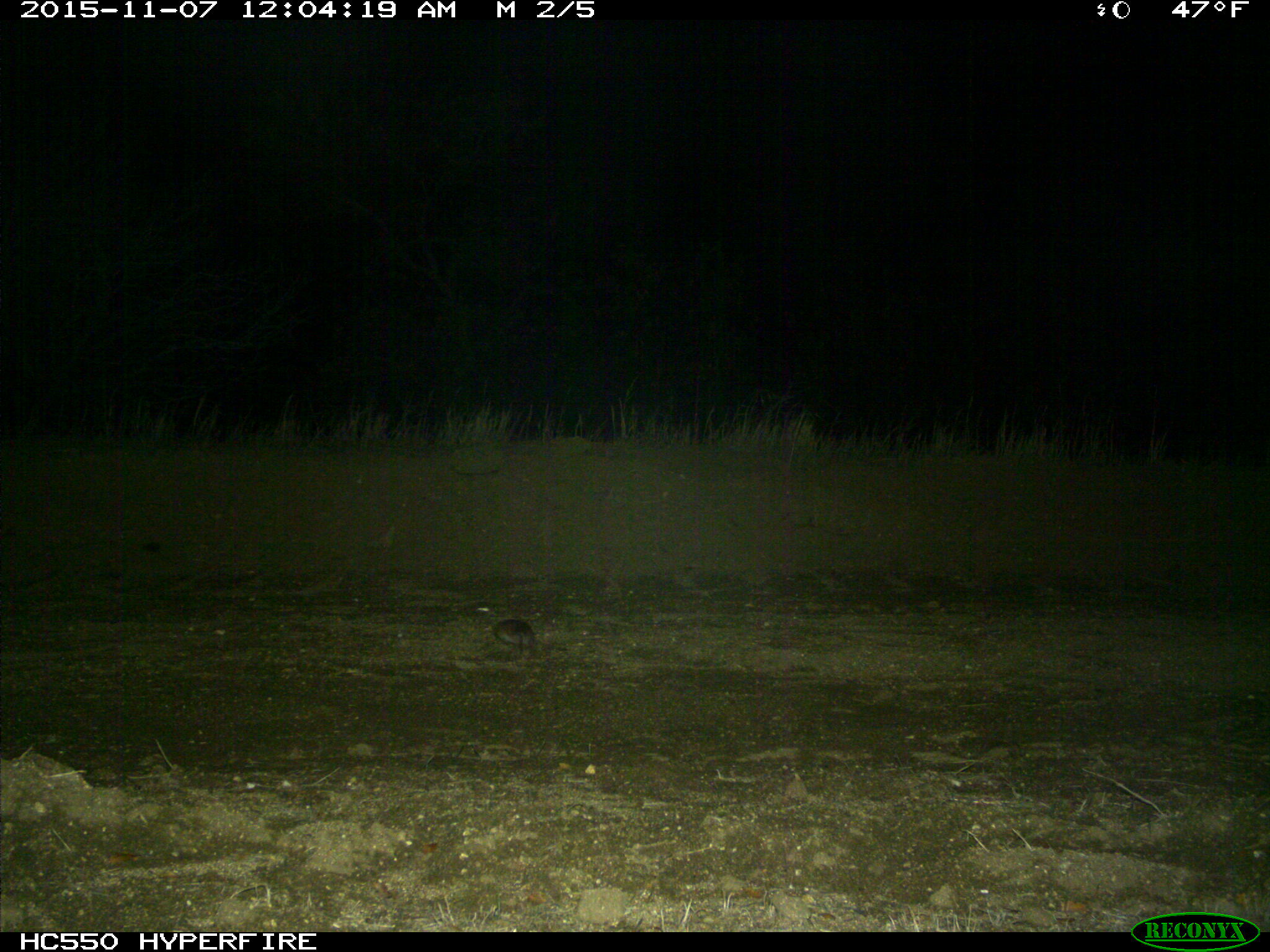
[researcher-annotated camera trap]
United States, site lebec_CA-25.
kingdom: Animalia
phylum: Chordata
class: Mammalia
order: Rodentia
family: Cricetidae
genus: Neotoma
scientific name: Neotoma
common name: pack rat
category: unidentified pack rat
Unidentified pack rat (pack rat) (Neotoma).